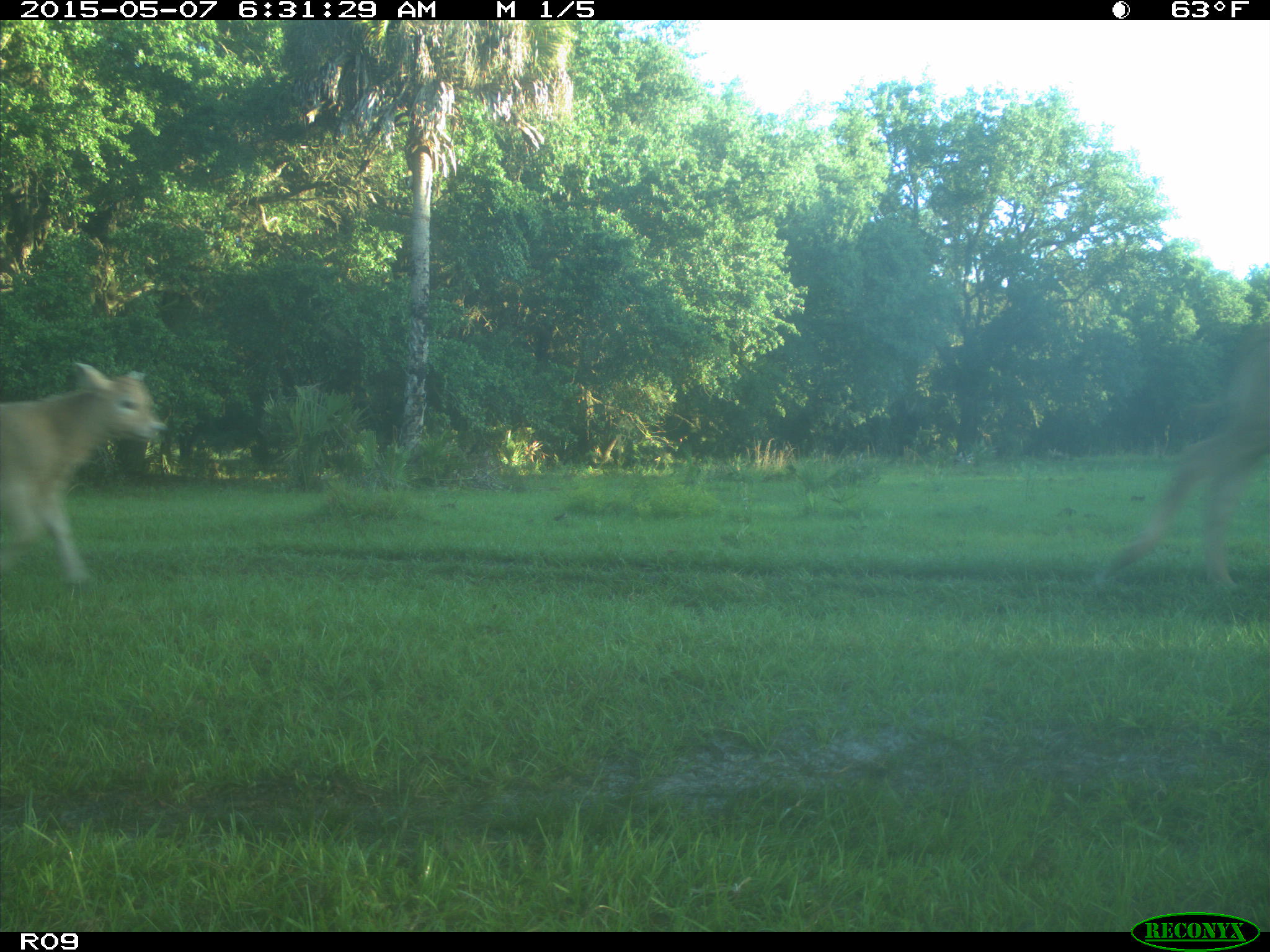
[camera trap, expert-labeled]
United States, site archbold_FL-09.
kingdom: Animalia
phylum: Chordata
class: Mammalia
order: Artiodactyla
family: Bovidae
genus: Bos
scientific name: Bos taurus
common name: domestic cow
Bos taurus (domestic cow).